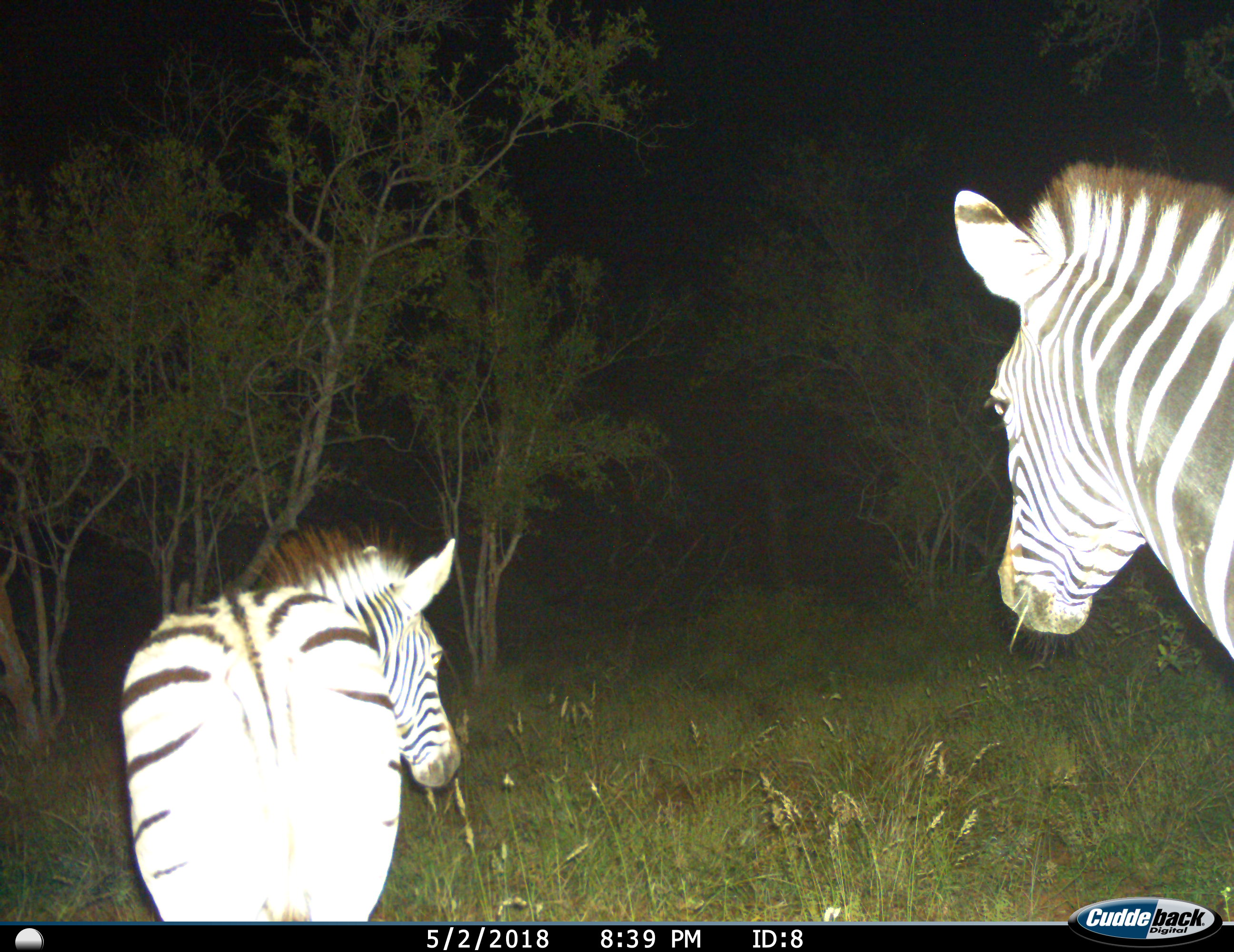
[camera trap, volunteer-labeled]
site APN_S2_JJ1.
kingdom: Animalia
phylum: Chordata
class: Mammalia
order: Perissodactyla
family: Equidae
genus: Equus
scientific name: Equus quagga burchellii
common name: burchell's zebra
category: zebraburchells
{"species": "zebraburchells (burchell's zebra) (Equus quagga burchellii)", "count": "2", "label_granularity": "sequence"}